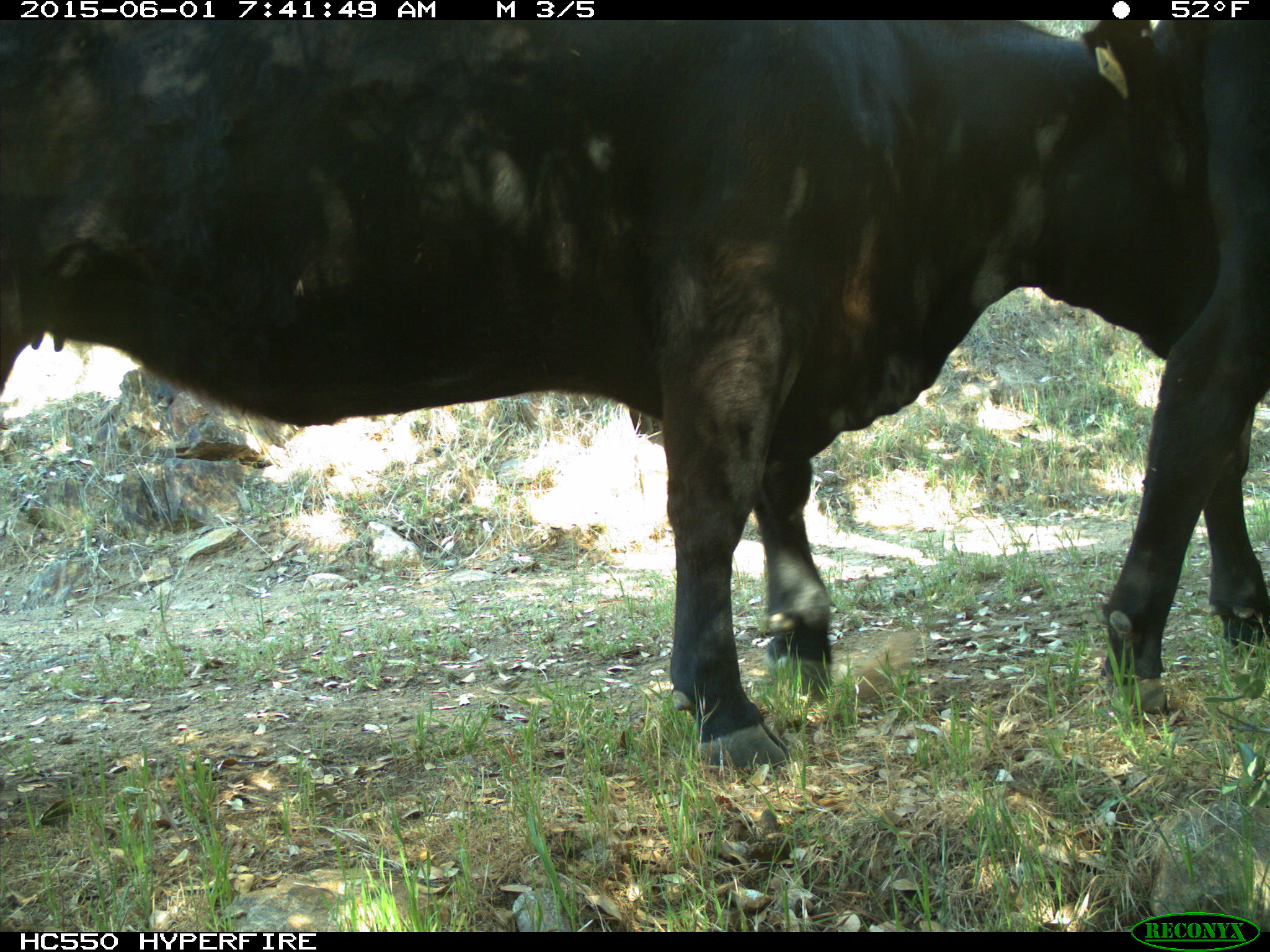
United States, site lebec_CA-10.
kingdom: Animalia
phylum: Chordata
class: Mammalia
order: Artiodactyla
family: Bovidae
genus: Bos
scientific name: Bos taurus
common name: domestic cow